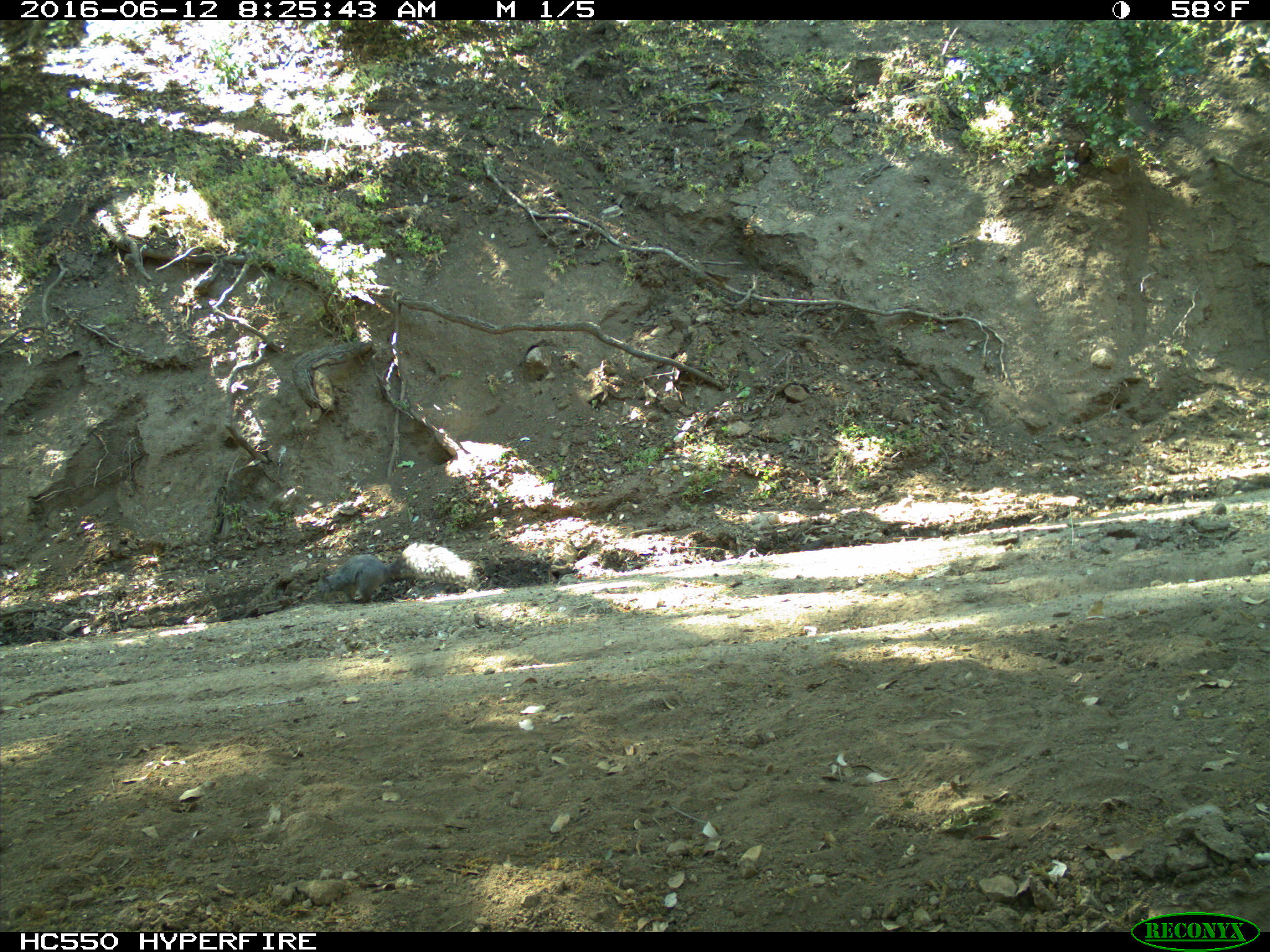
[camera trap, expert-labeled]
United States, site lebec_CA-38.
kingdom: Animalia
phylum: Chordata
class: Mammalia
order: Rodentia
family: Sciuridae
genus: Sciurus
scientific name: Sciurus carolinensis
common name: eastern gray squirrel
Sciurus carolinensis (eastern gray squirrel).